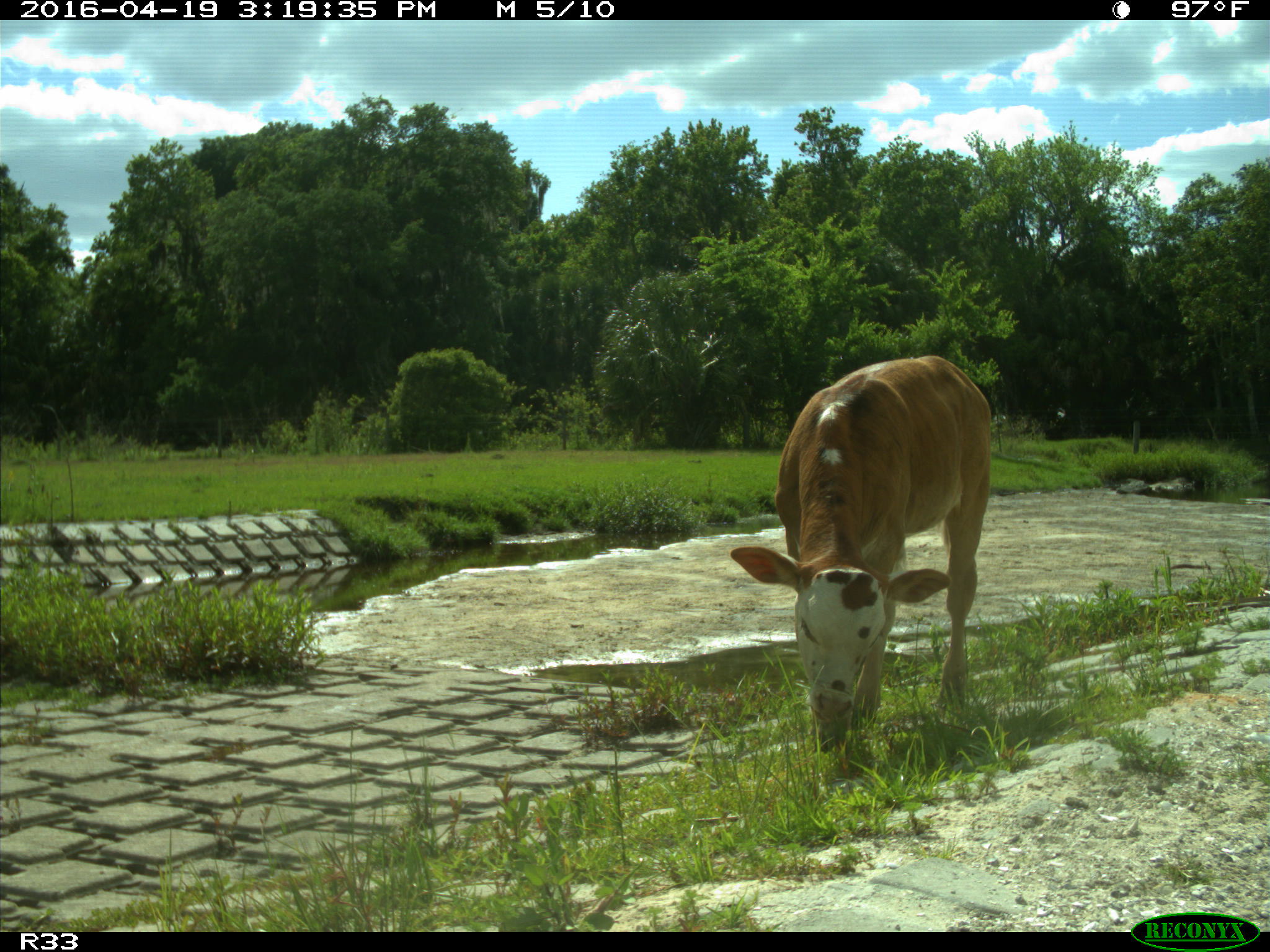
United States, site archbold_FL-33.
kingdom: Animalia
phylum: Chordata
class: Mammalia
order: Artiodactyla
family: Bovidae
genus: Bos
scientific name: Bos taurus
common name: domestic cow